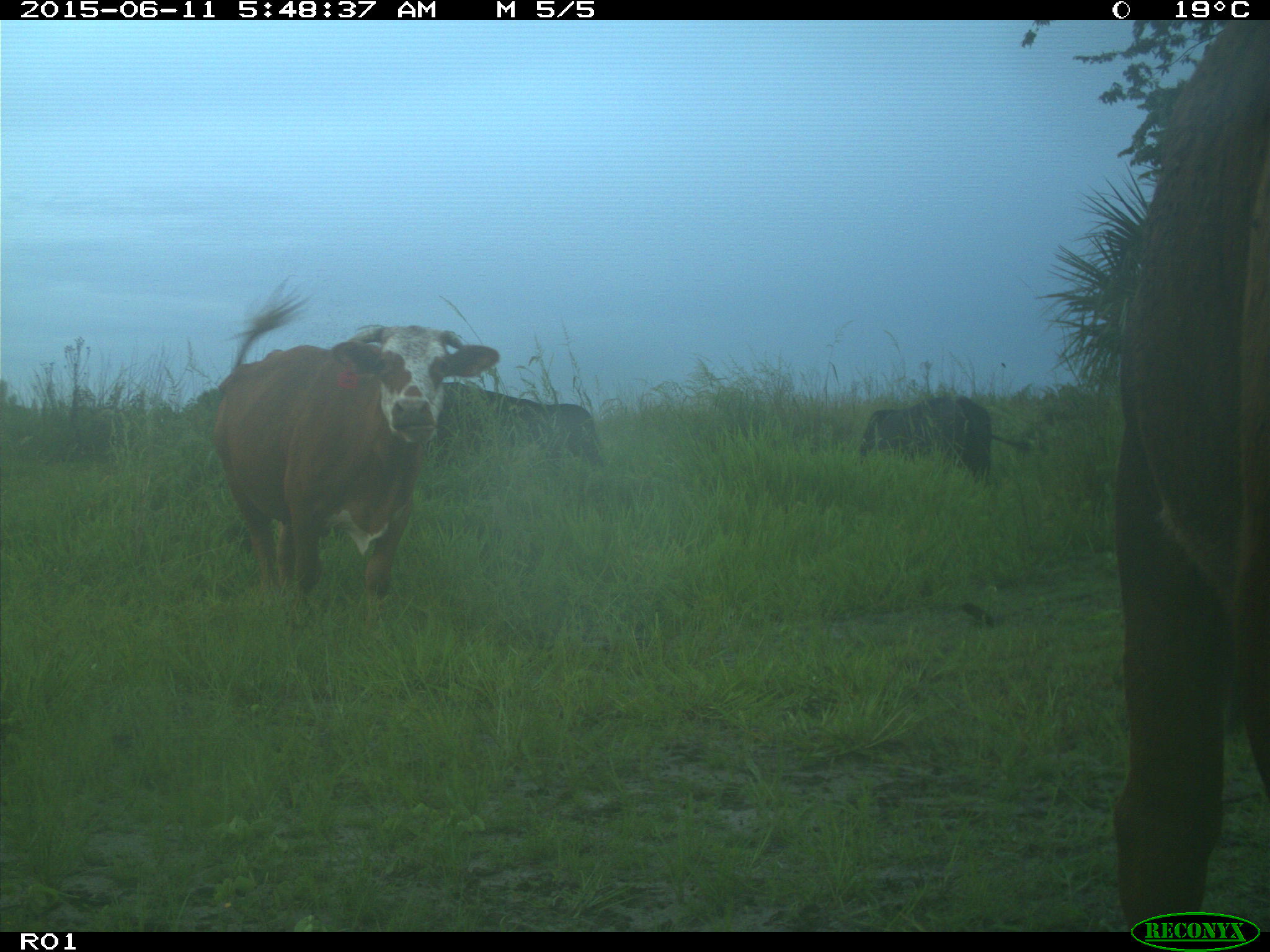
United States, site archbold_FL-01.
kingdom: Animalia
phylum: Chordata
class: Mammalia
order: Artiodactyla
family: Bovidae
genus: Bos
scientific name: Bos taurus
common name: domestic cow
Bos taurus (domestic cow).